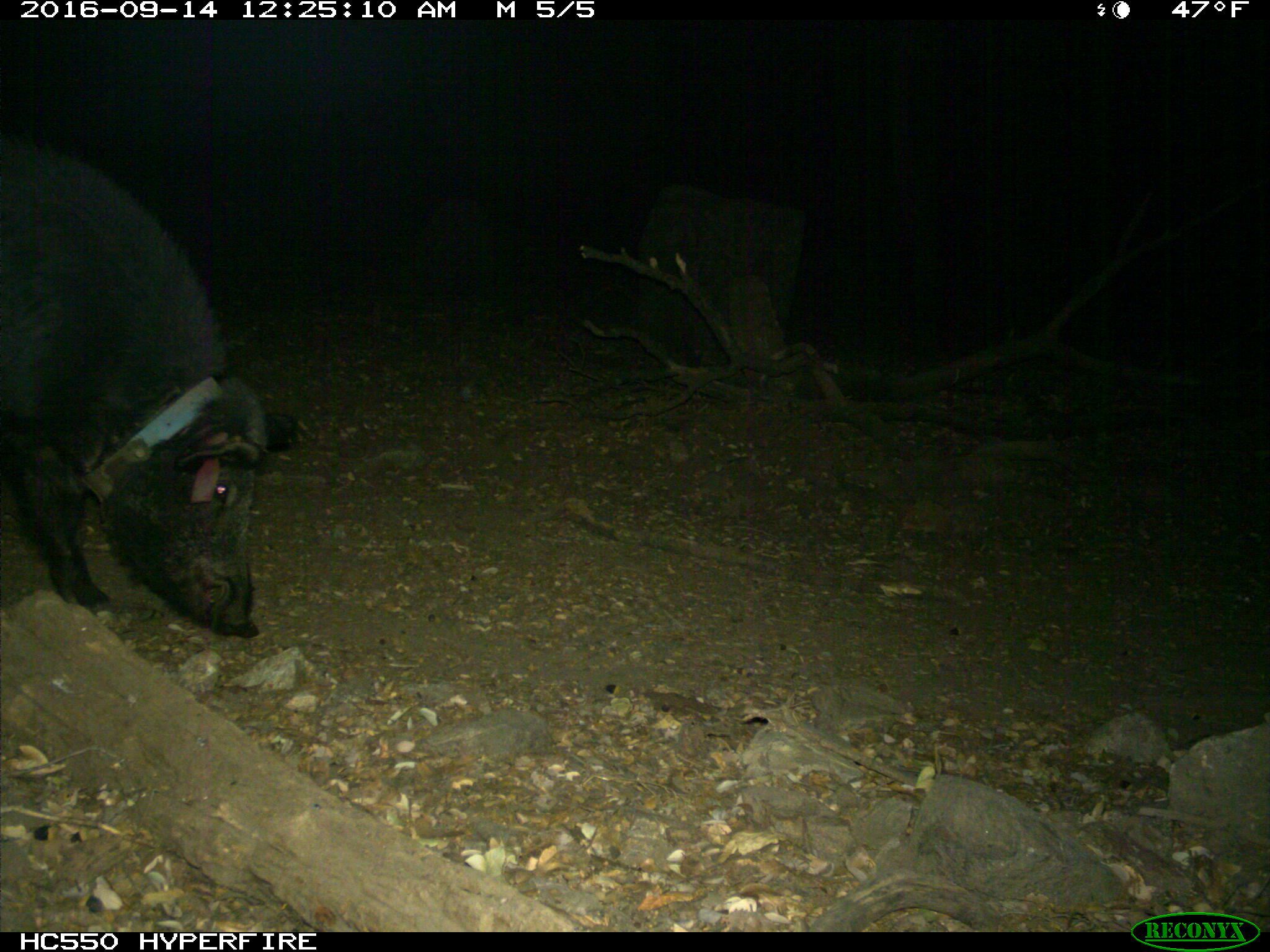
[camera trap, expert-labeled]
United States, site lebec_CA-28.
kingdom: Animalia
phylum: Chordata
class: Mammalia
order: Artiodactyla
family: Suidae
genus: Sus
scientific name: Sus scrofa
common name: wild boar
Sus scrofa (wild boar).